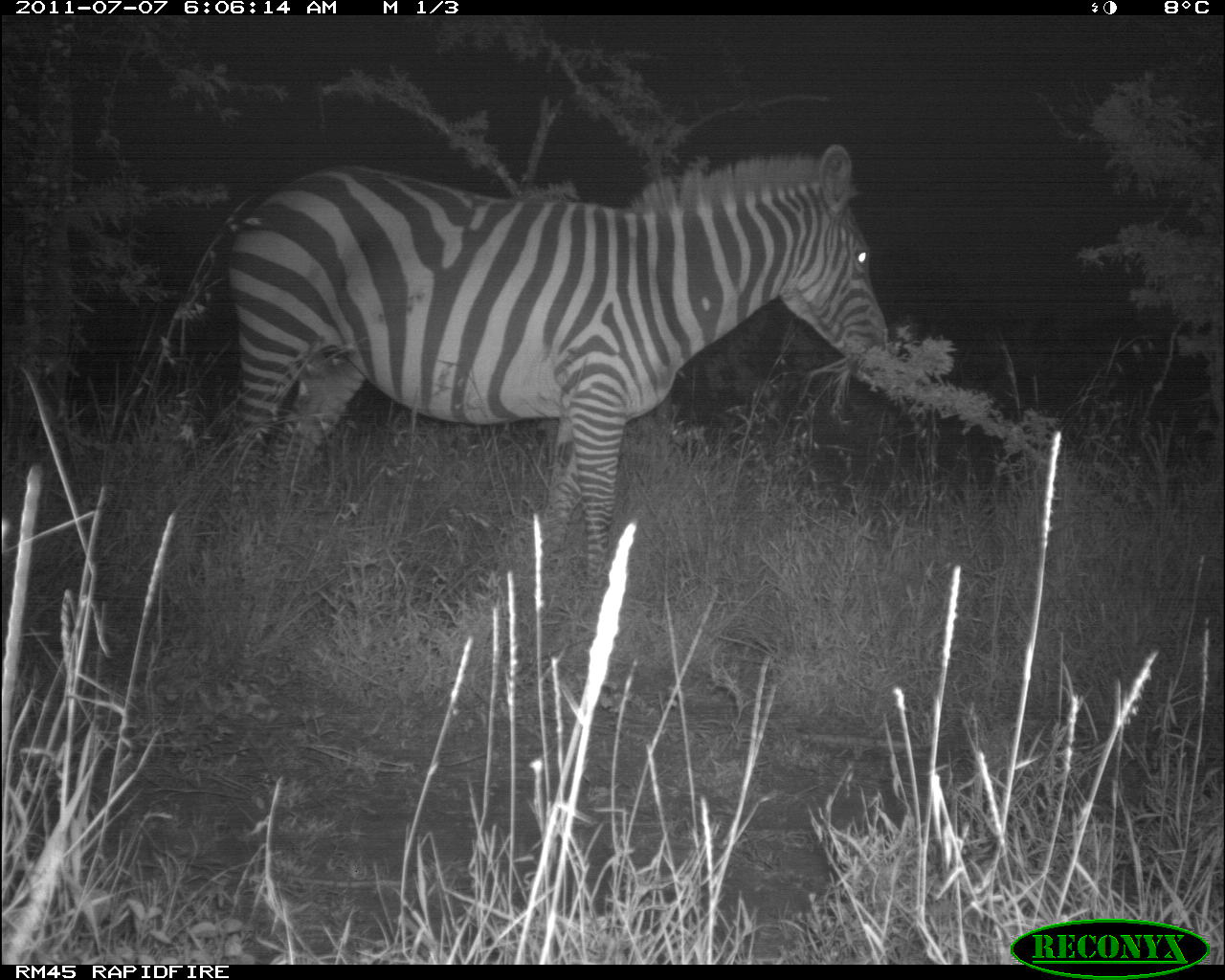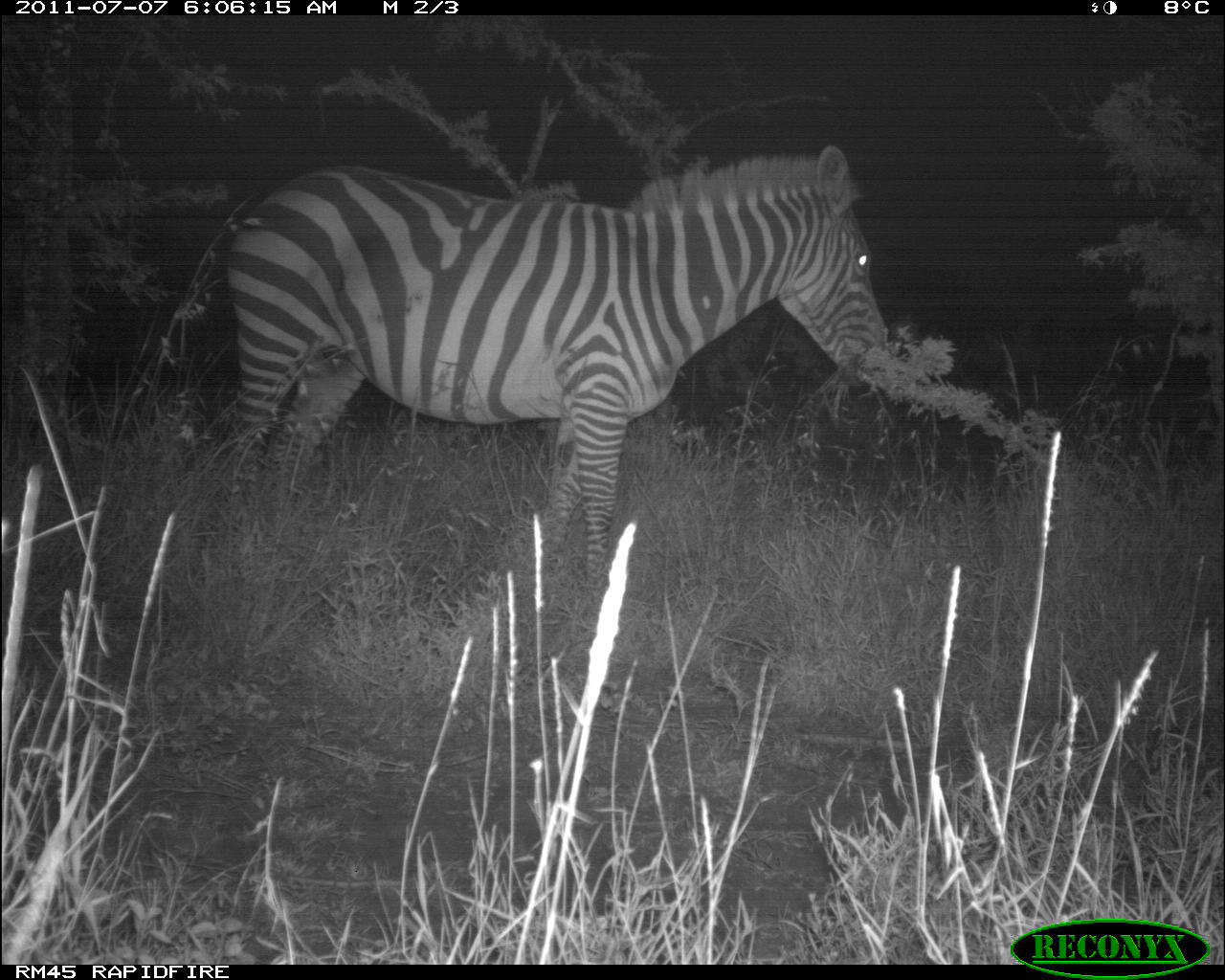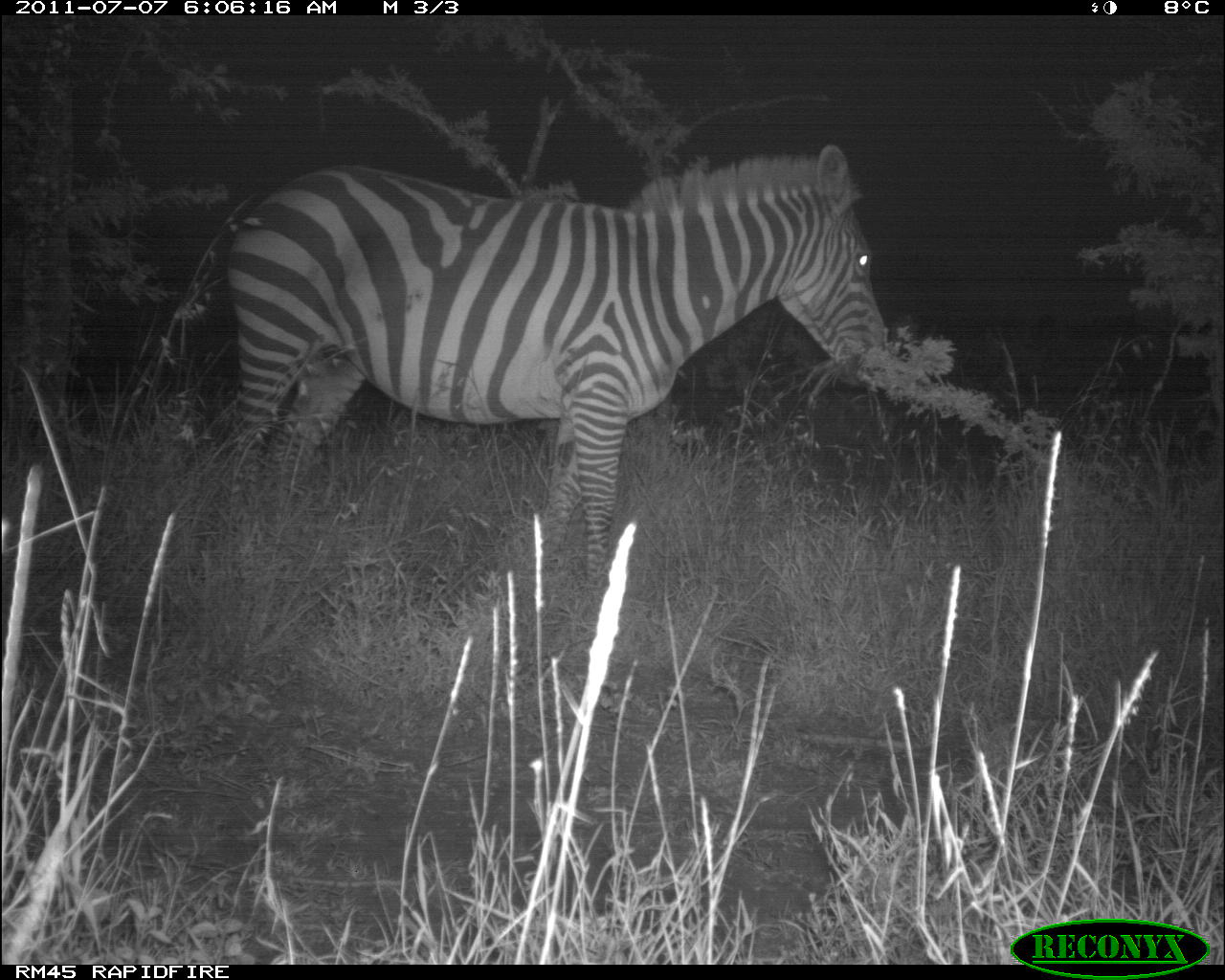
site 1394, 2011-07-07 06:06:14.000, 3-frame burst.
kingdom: Animalia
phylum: Chordata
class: Mammalia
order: Perissodactyla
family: Equidae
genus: Equus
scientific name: Equus quagga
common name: plains zebra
Equus quagga (plains zebra), count 1.